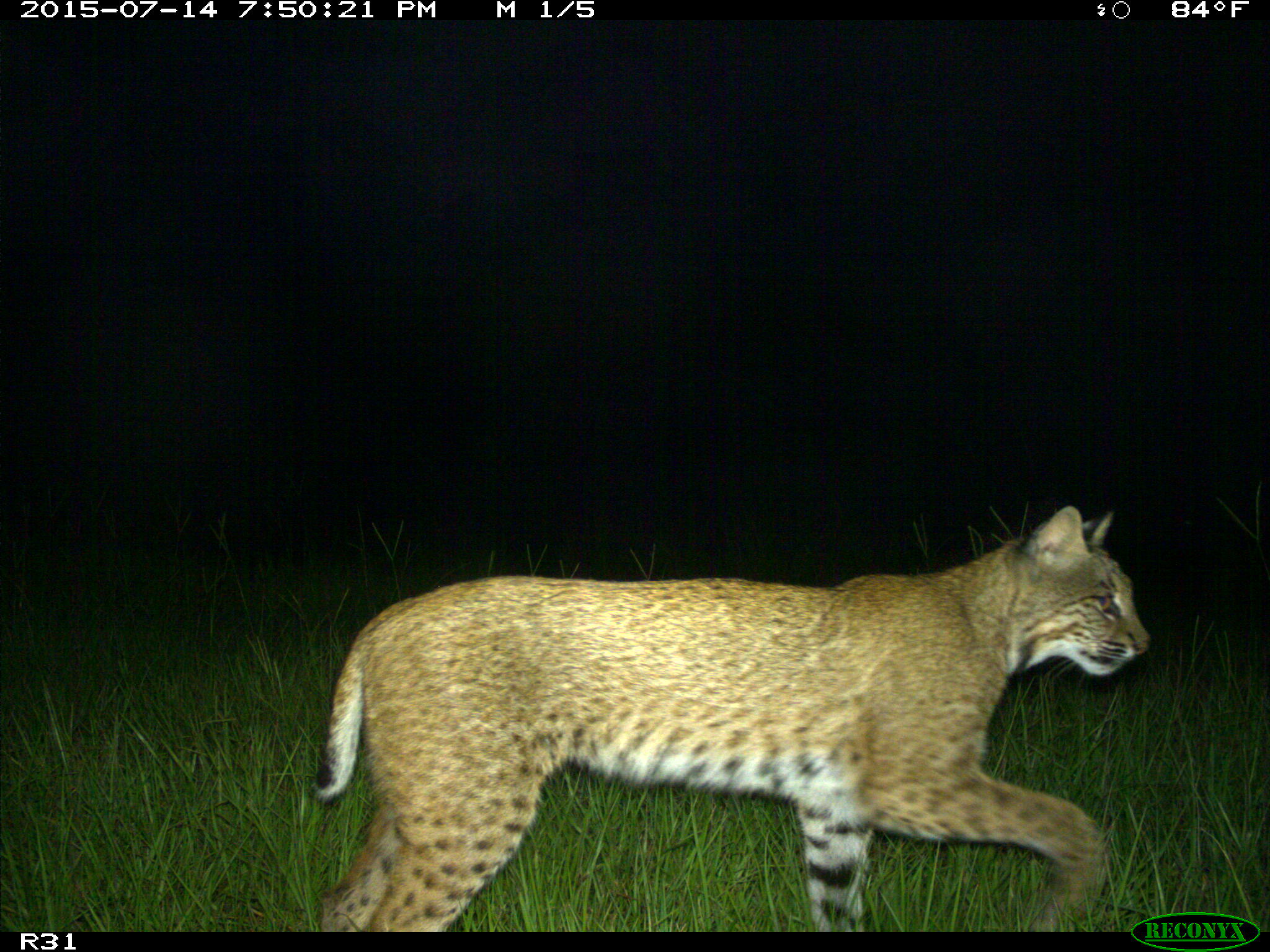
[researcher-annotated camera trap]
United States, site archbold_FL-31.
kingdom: Animalia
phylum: Chordata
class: Mammalia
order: Carnivora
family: Felidae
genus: Lynx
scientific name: Lynx rufus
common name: bobcat